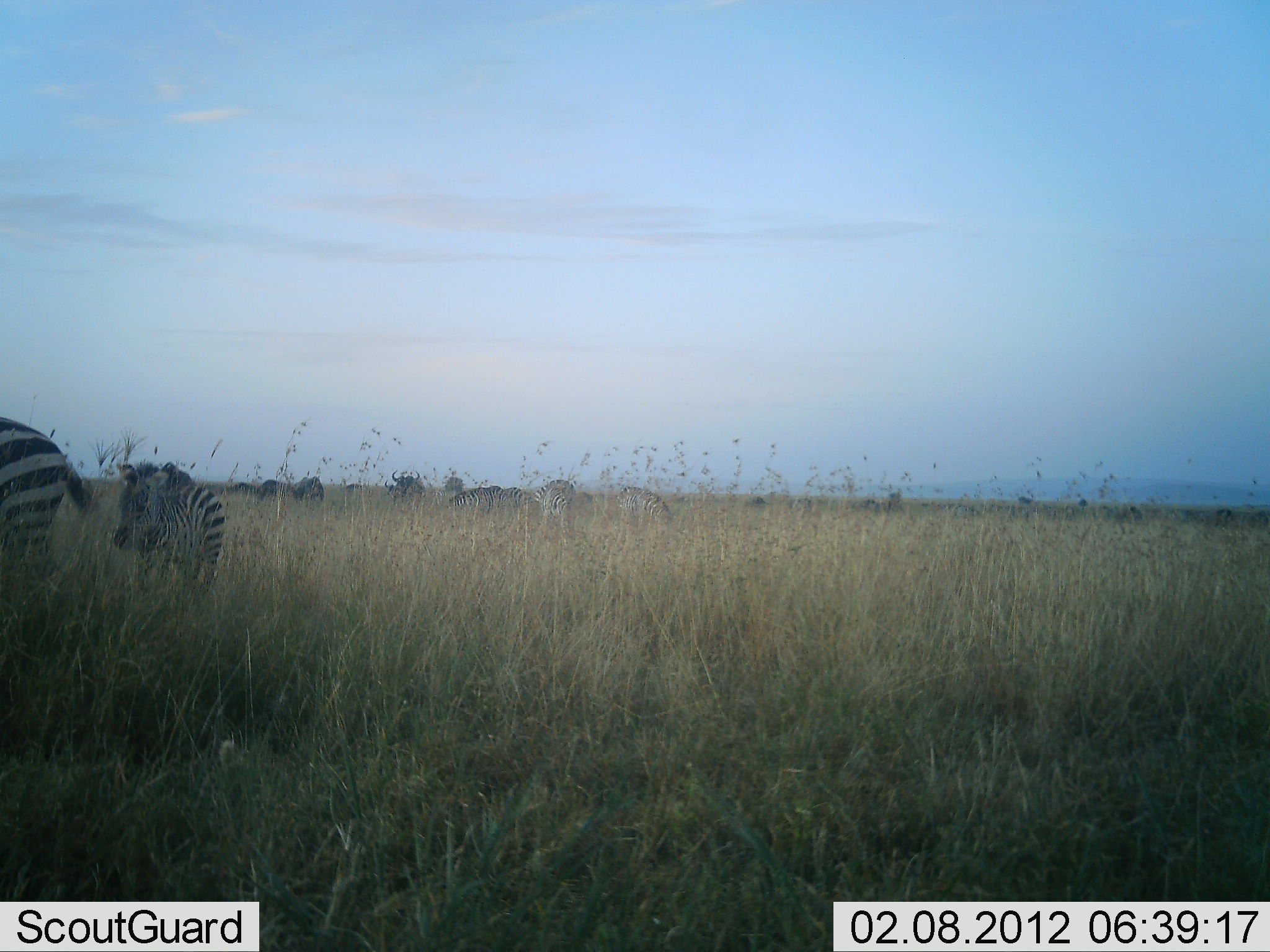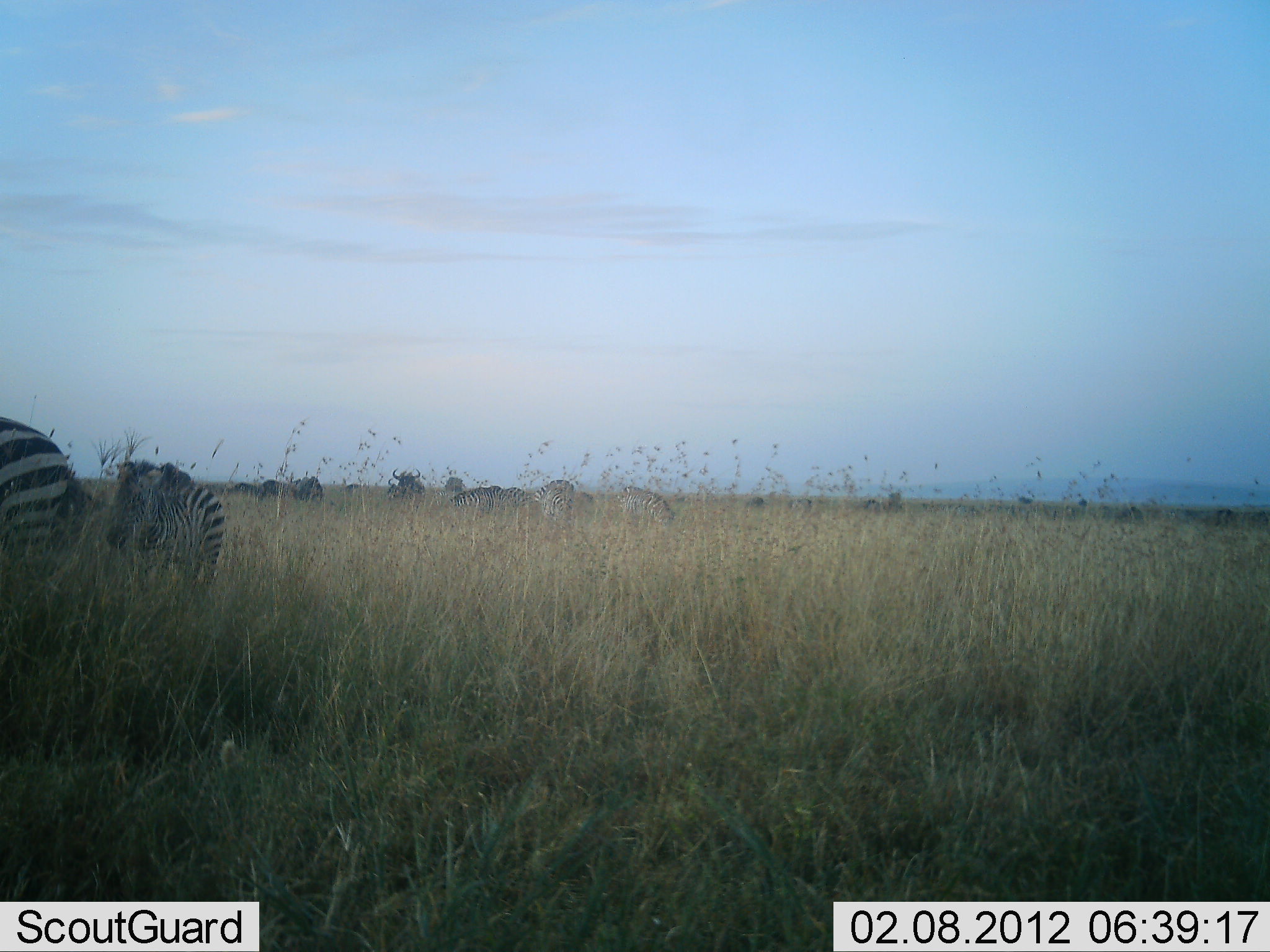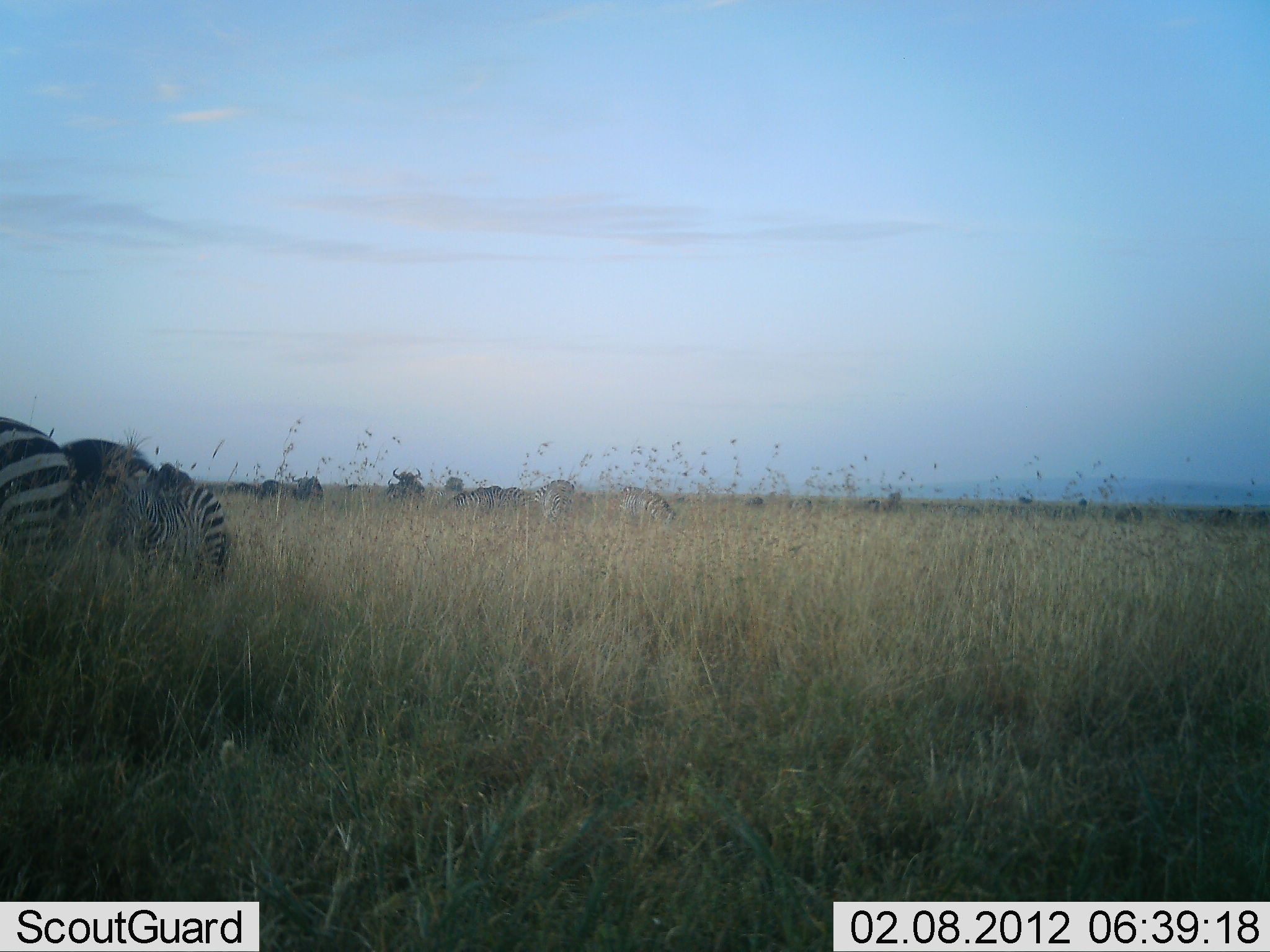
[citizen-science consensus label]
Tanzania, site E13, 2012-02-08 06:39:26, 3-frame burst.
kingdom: Animalia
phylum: Chordata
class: Mammalia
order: Perissodactyla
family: Equidae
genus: Equus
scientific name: Equus quagga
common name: plains zebra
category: zebra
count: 5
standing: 63%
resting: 0%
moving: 18%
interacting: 0%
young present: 26%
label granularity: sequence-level